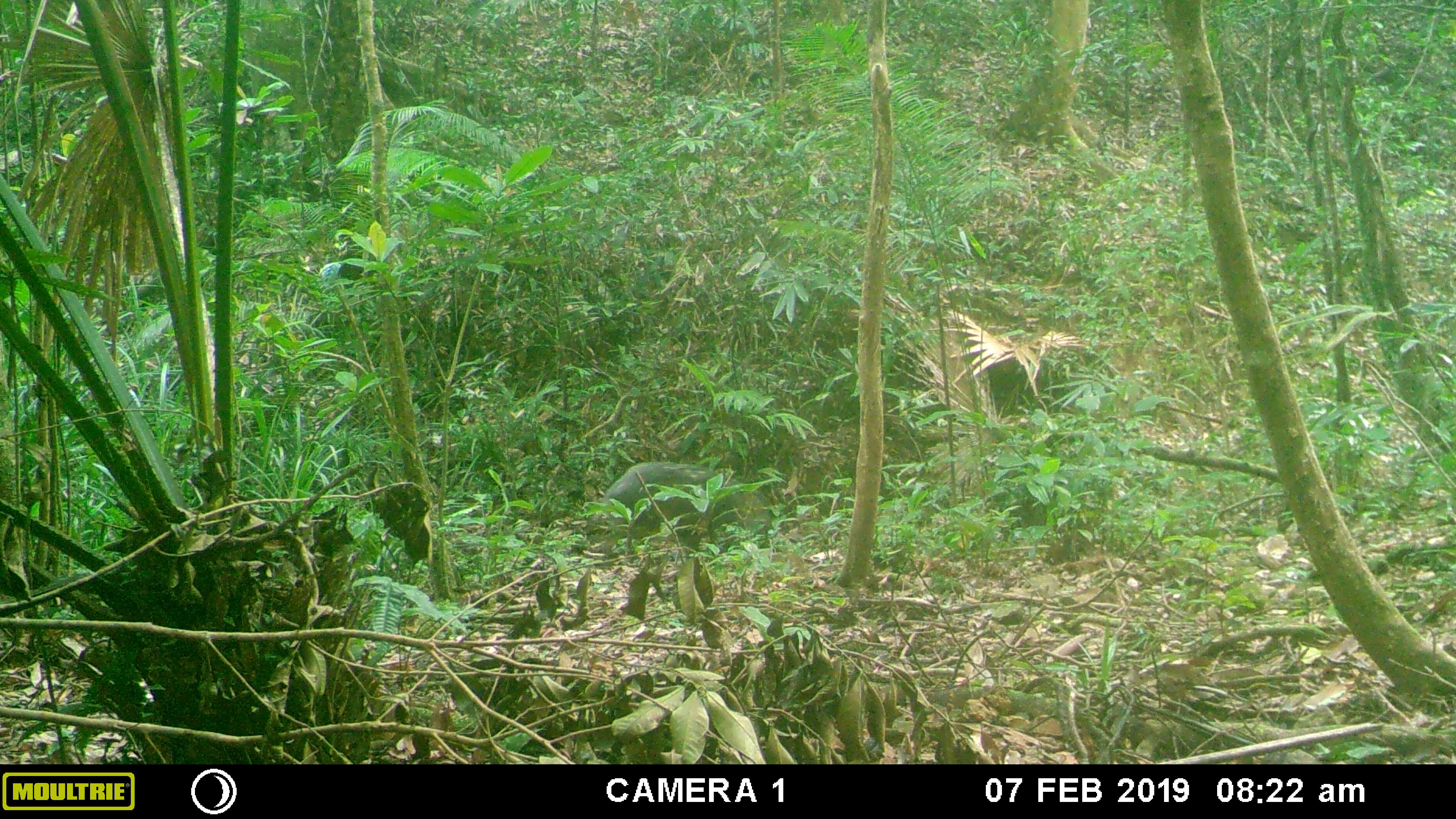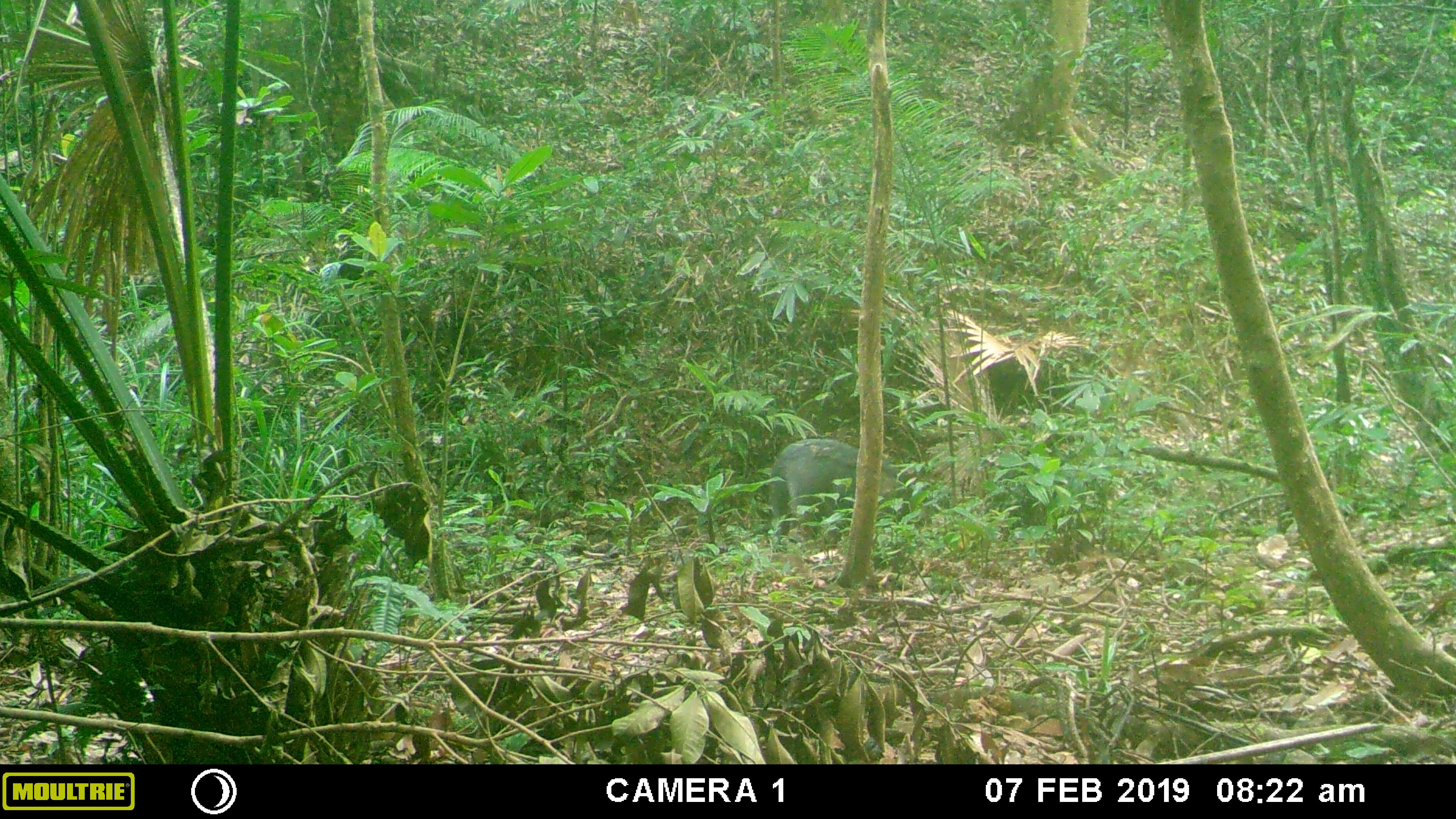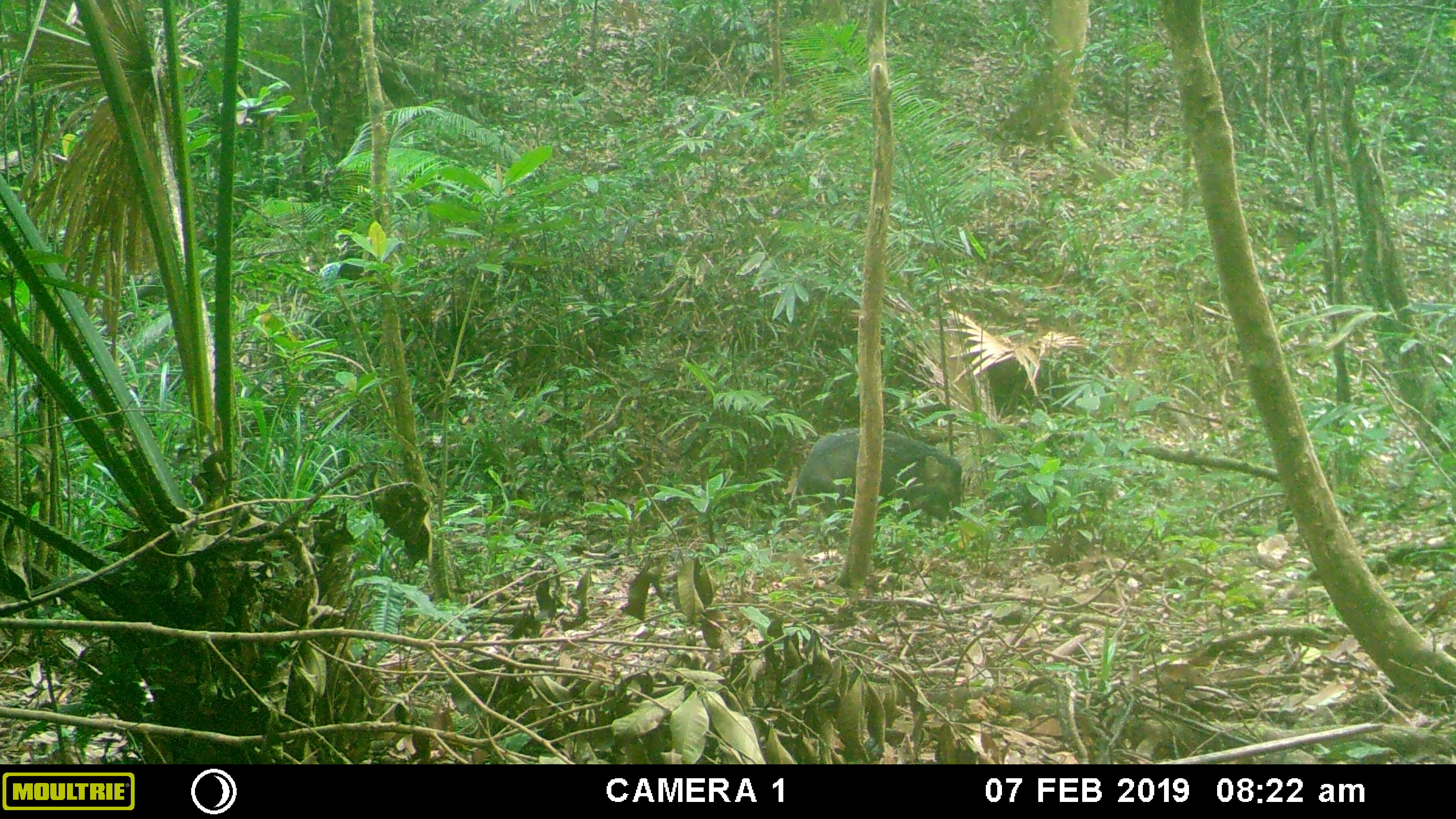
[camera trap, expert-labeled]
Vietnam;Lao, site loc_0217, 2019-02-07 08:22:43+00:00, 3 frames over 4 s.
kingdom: Animalia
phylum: Chordata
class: Mammalia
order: Artiodactyla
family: Suidae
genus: Sus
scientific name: Sus scrofa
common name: eurasian wild pig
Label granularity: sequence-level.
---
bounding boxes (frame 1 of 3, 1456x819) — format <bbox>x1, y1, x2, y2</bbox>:
eurasian wild pig: <bbox>594, 461, 790, 553</bbox>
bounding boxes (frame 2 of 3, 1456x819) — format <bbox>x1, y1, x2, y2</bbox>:
eurasian wild pig: <bbox>767, 437, 911, 536</bbox>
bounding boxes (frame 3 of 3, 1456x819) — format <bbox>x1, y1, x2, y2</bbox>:
eurasian wild pig: <bbox>794, 427, 962, 521</bbox>